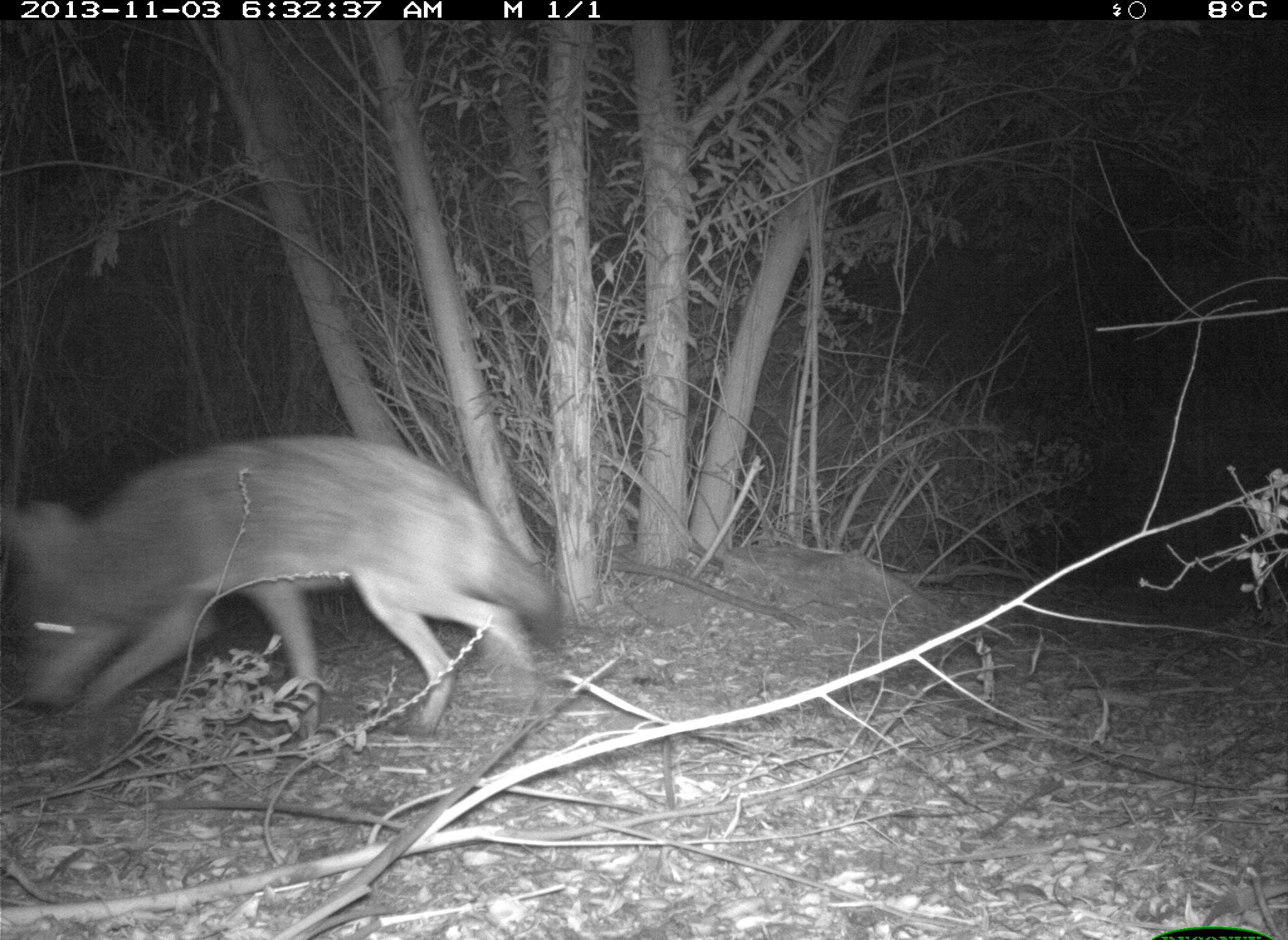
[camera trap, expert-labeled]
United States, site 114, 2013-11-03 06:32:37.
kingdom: Animalia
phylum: Chordata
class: Mammalia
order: Carnivora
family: Canidae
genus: Canis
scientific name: Canis latrans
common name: coyote